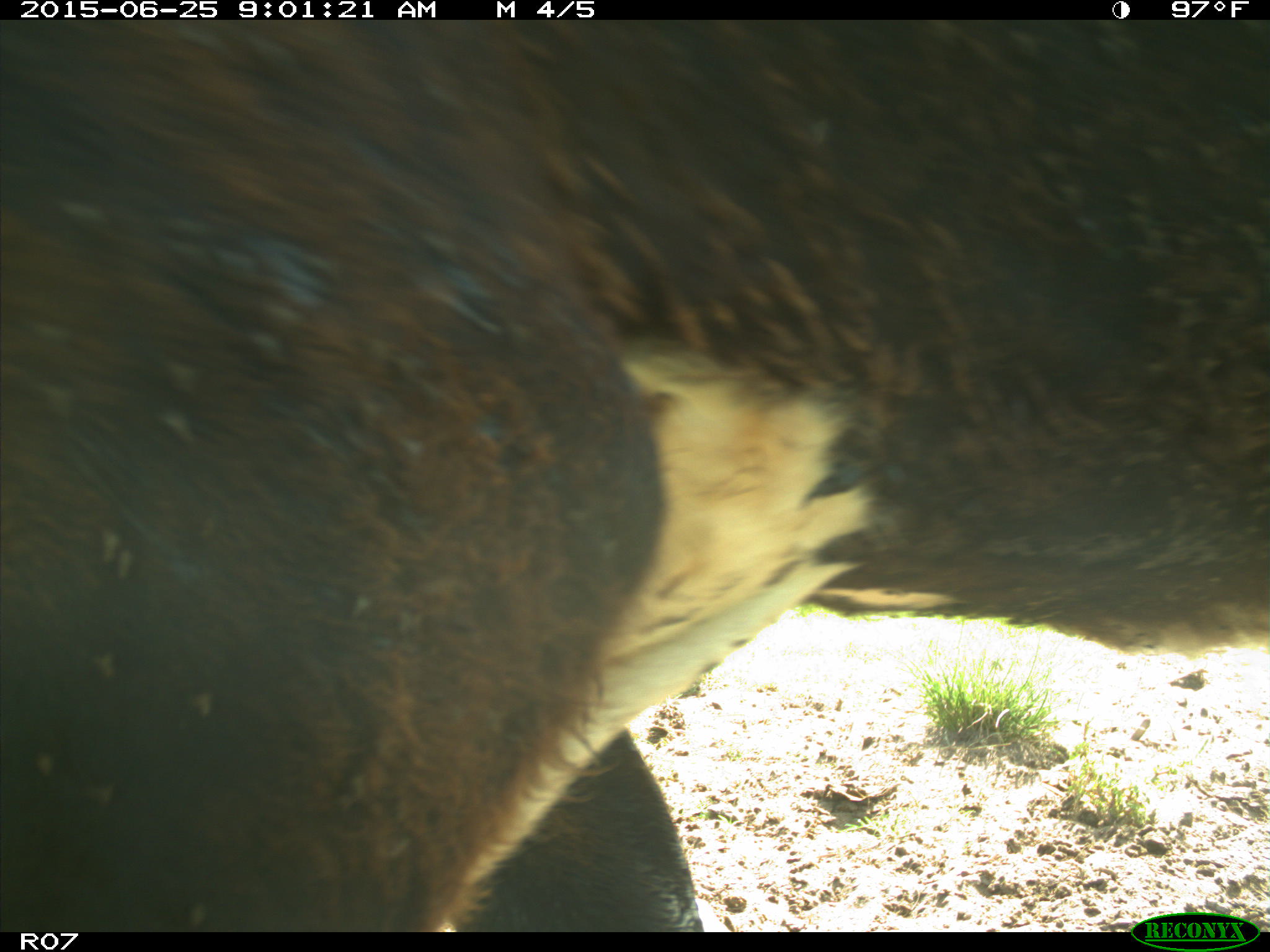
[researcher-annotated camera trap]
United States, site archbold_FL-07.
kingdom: Animalia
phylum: Chordata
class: Mammalia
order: Artiodactyla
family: Bovidae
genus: Bos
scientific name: Bos taurus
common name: domestic cow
Bos taurus (domestic cow).